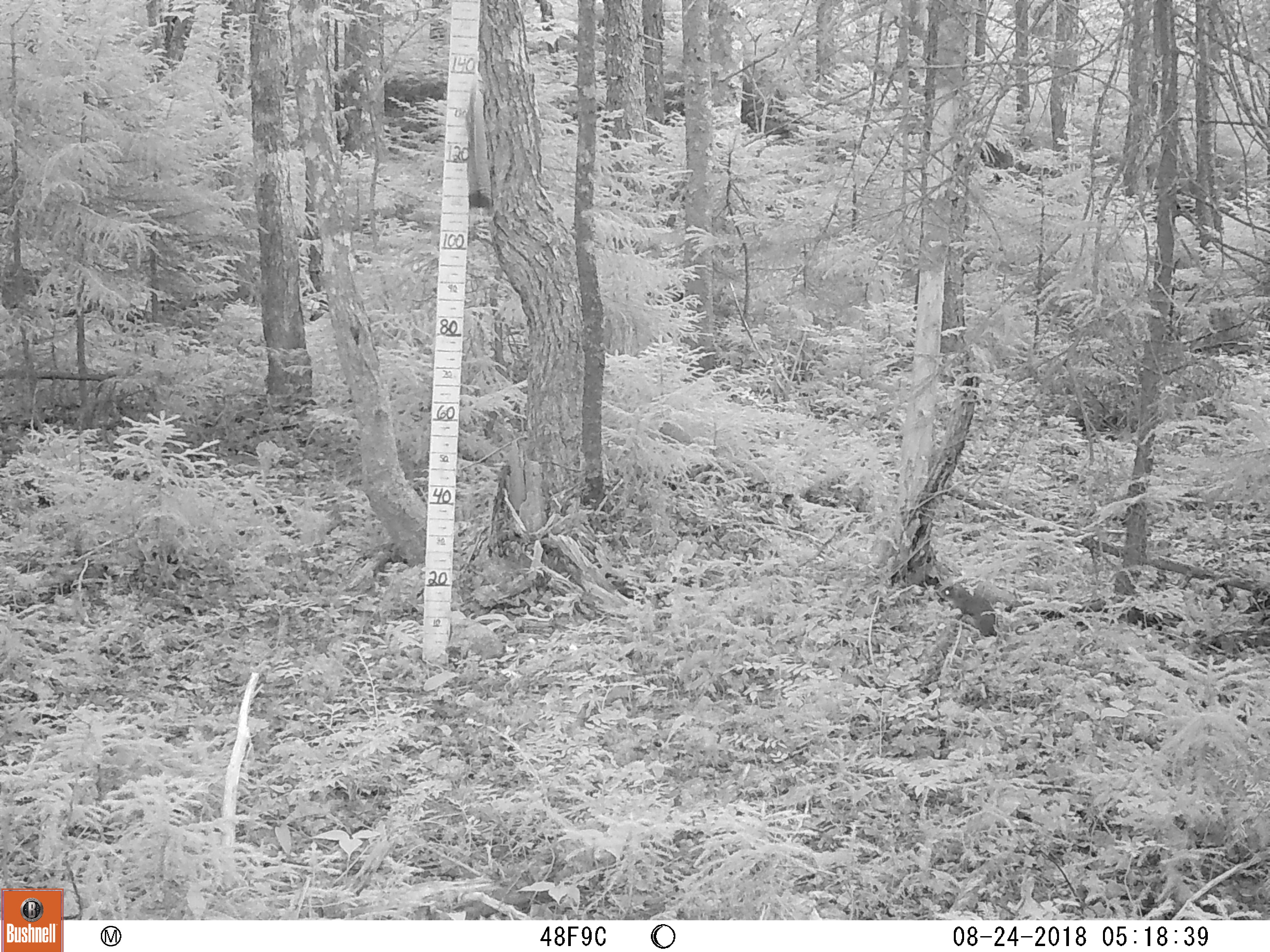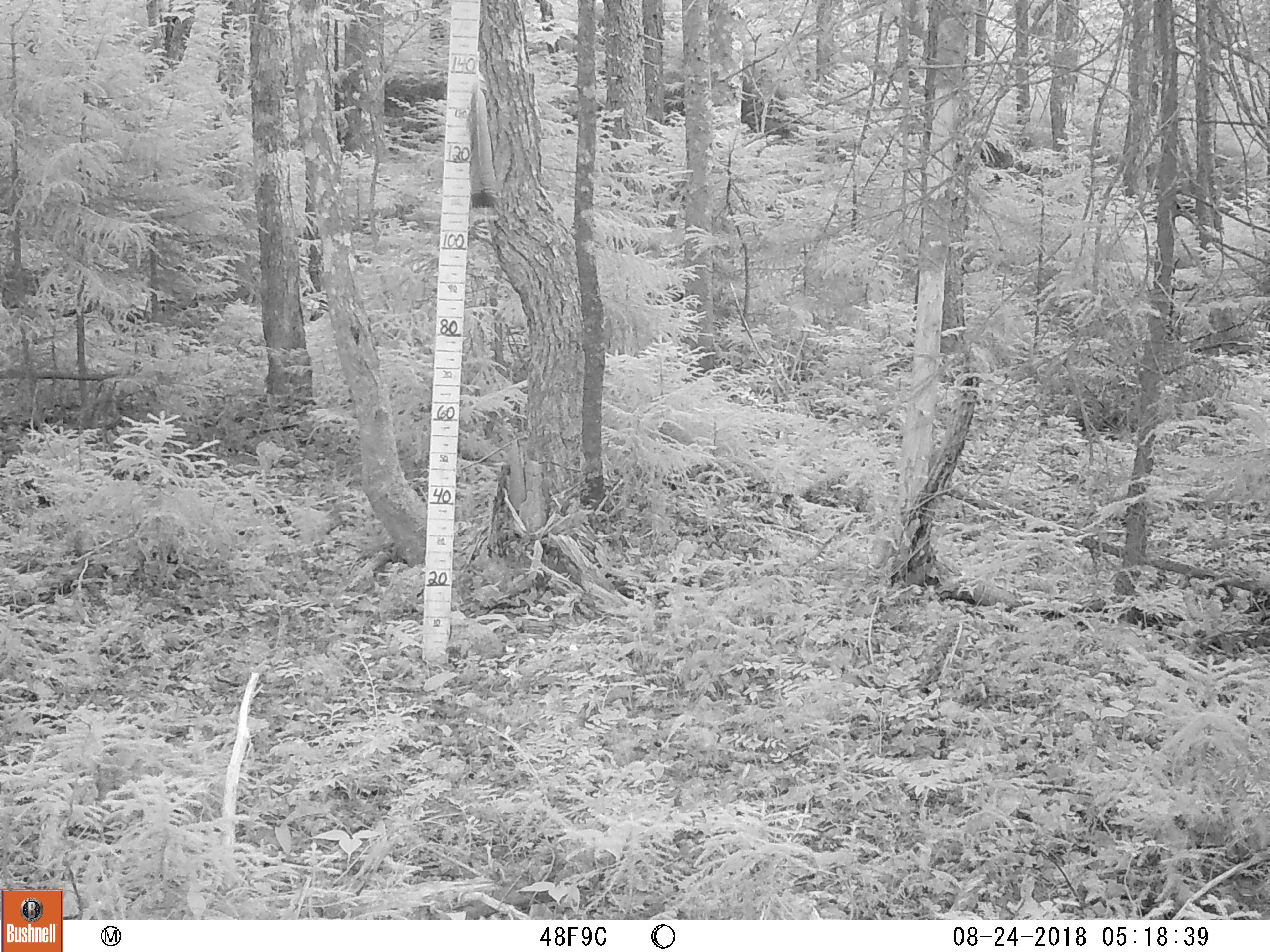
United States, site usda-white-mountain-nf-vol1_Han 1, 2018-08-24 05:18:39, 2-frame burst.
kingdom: Animalia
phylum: Chordata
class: Mammalia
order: Rodentia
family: Sciuridae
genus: Tamiasciurus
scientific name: Tamiasciurus hudsonicus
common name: red squirrel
Red squirrel (Tamiasciurus hudsonicus).